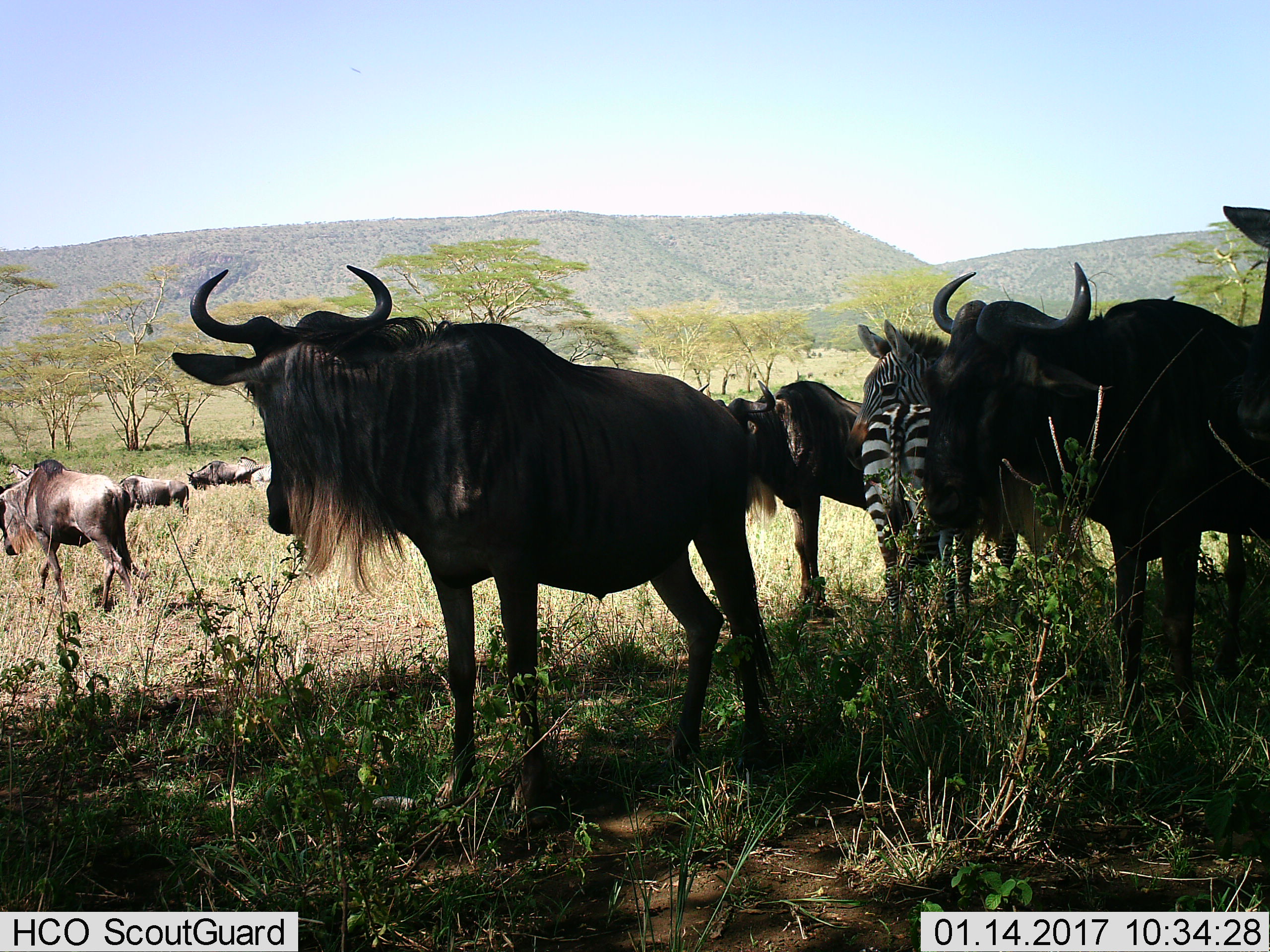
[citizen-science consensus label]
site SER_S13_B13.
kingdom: Animalia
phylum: Chordata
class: Mammalia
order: Artiodactyla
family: Bovidae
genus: Connochaetes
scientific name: Connochaetes taurinus taurinus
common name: blue wildebeest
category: wildebeestblue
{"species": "wildebeestblue (blue wildebeest) (Connochaetes taurinus taurinus)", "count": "6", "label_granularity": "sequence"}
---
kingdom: Animalia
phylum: Chordata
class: Mammalia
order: Perissodactyla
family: Equidae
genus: Equus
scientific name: Equus quagga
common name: plains zebra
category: zebraplains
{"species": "zebraplains (plains zebra) (Equus quagga)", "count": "1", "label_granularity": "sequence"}